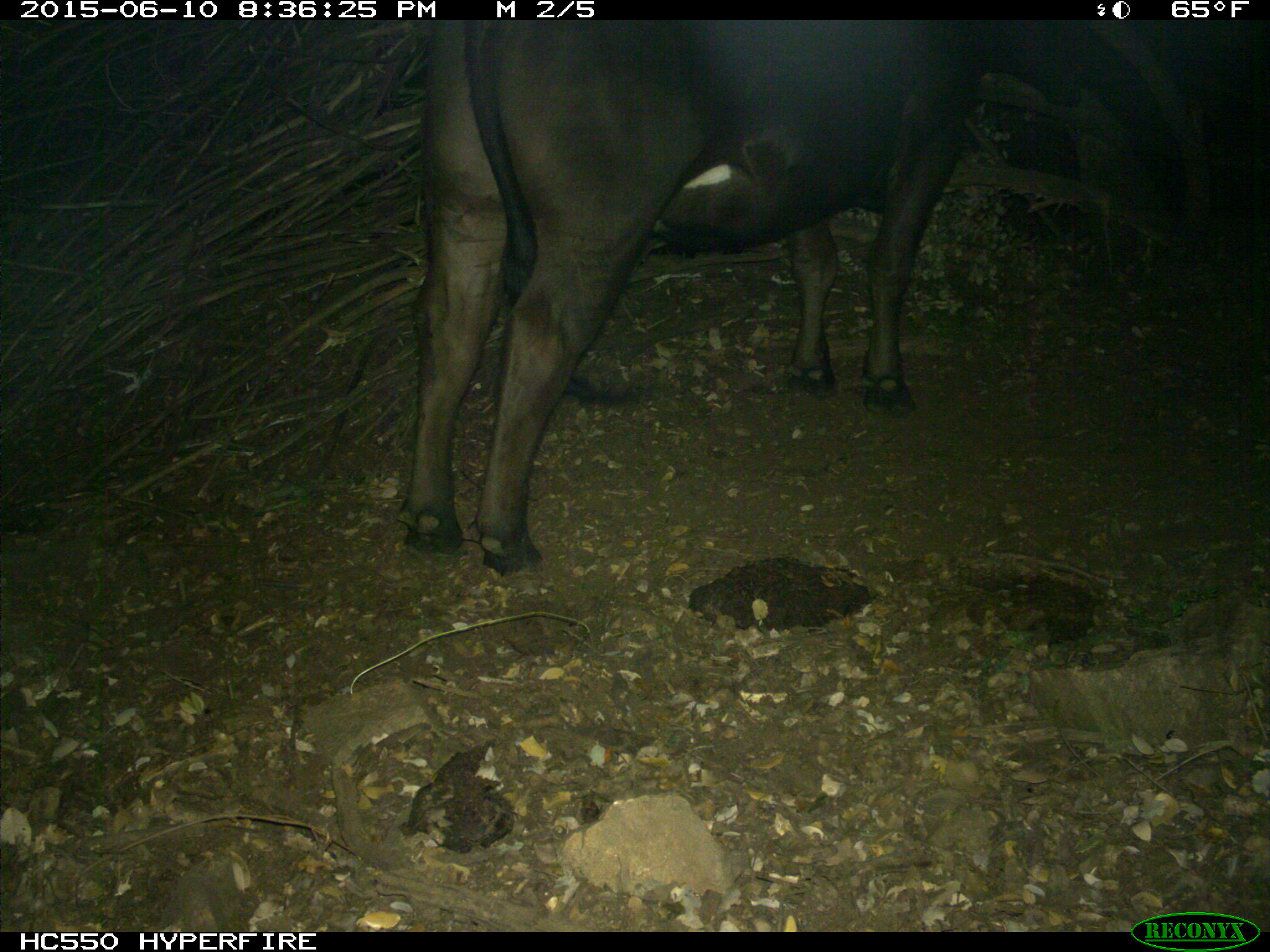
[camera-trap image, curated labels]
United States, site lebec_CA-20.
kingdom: Animalia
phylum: Chordata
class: Mammalia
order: Artiodactyla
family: Bovidae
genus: Bos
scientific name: Bos taurus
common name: domestic cow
Bos taurus (domestic cow).